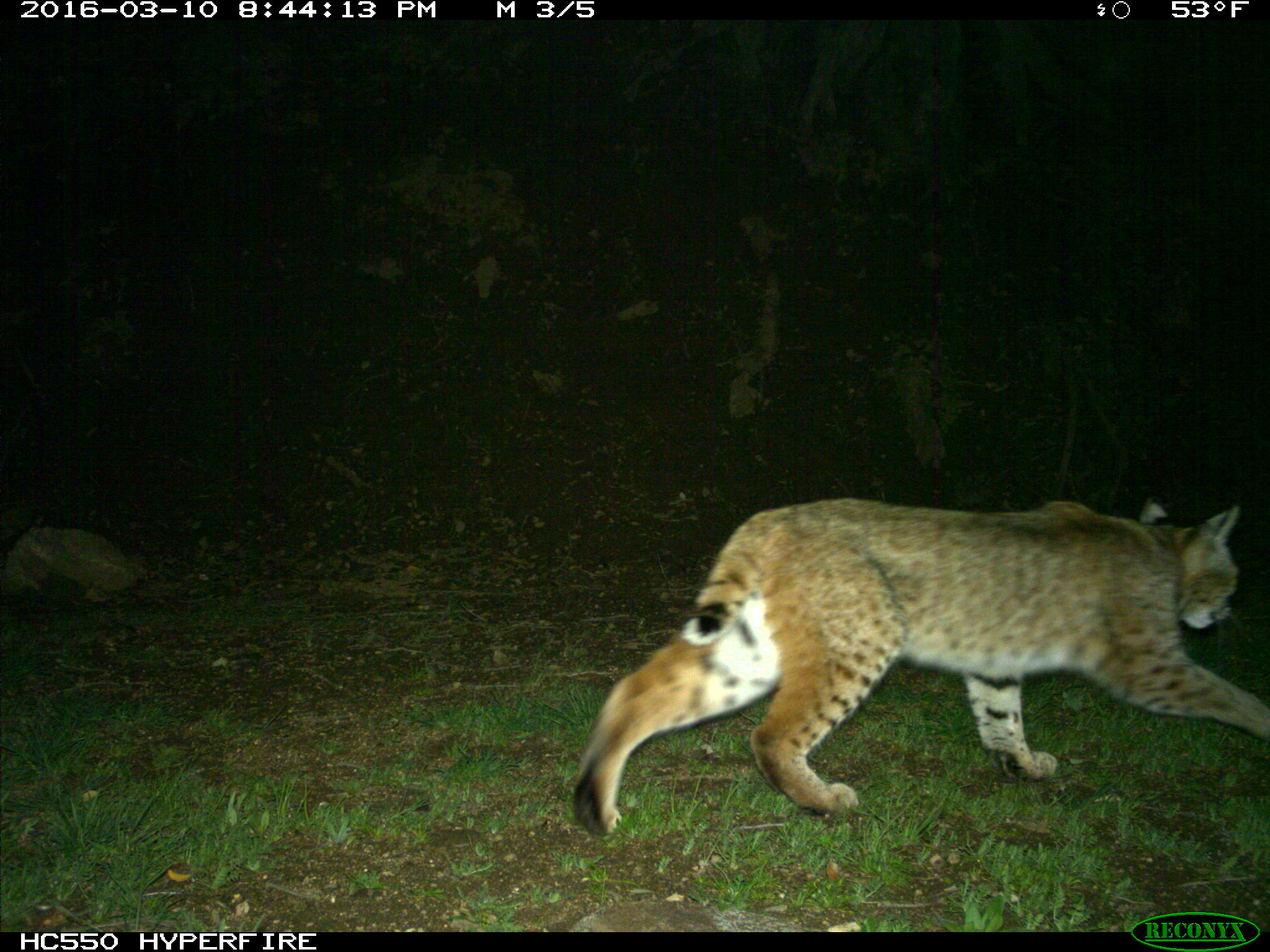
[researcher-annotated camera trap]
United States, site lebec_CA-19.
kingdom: Animalia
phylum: Chordata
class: Mammalia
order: Carnivora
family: Felidae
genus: Lynx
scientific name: Lynx rufus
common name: bobcat